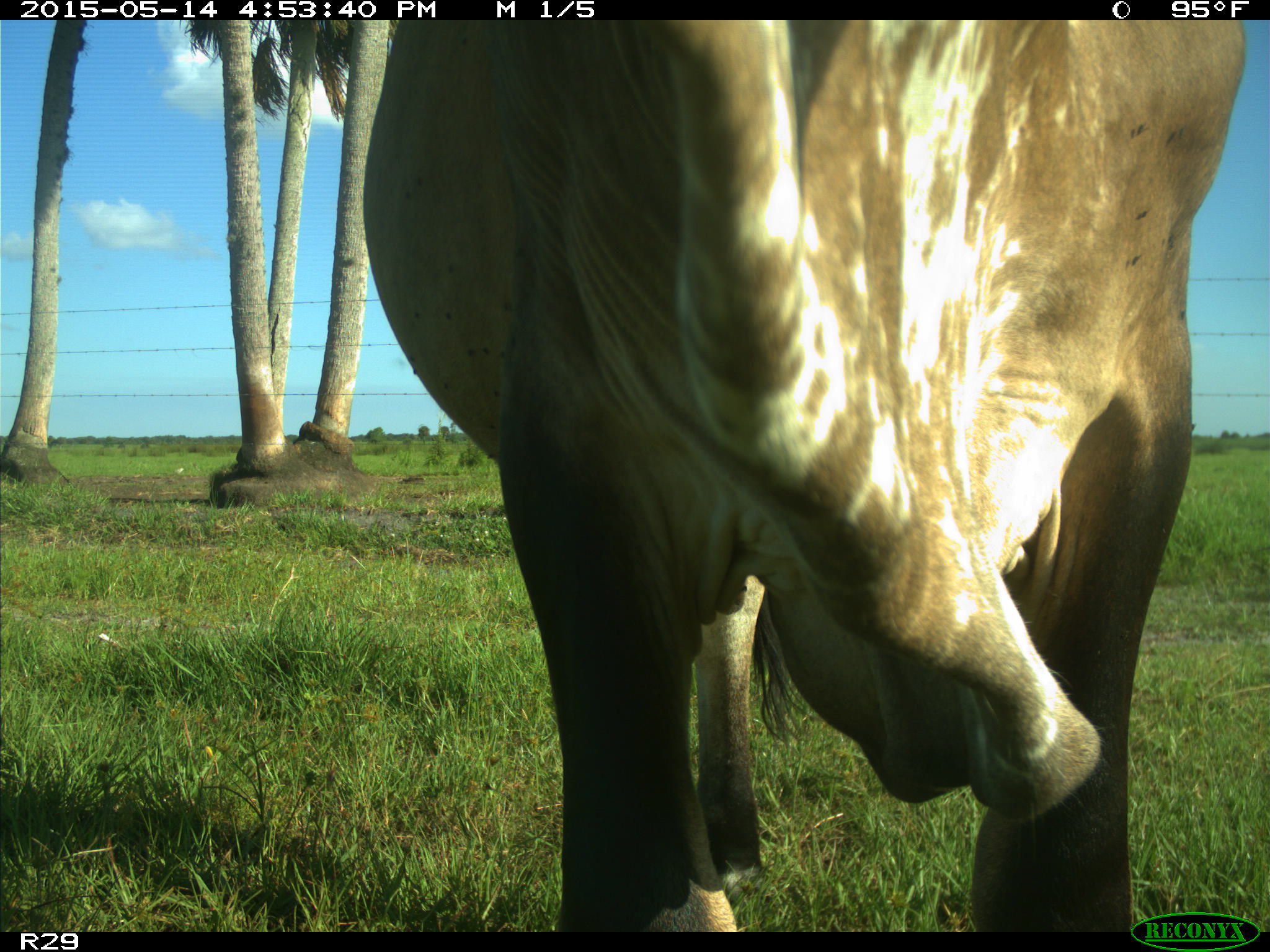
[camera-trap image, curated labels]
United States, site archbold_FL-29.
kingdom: Animalia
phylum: Chordata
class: Mammalia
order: Artiodactyla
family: Bovidae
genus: Bos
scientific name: Bos taurus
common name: domestic cow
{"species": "Bos taurus (domestic cow)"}